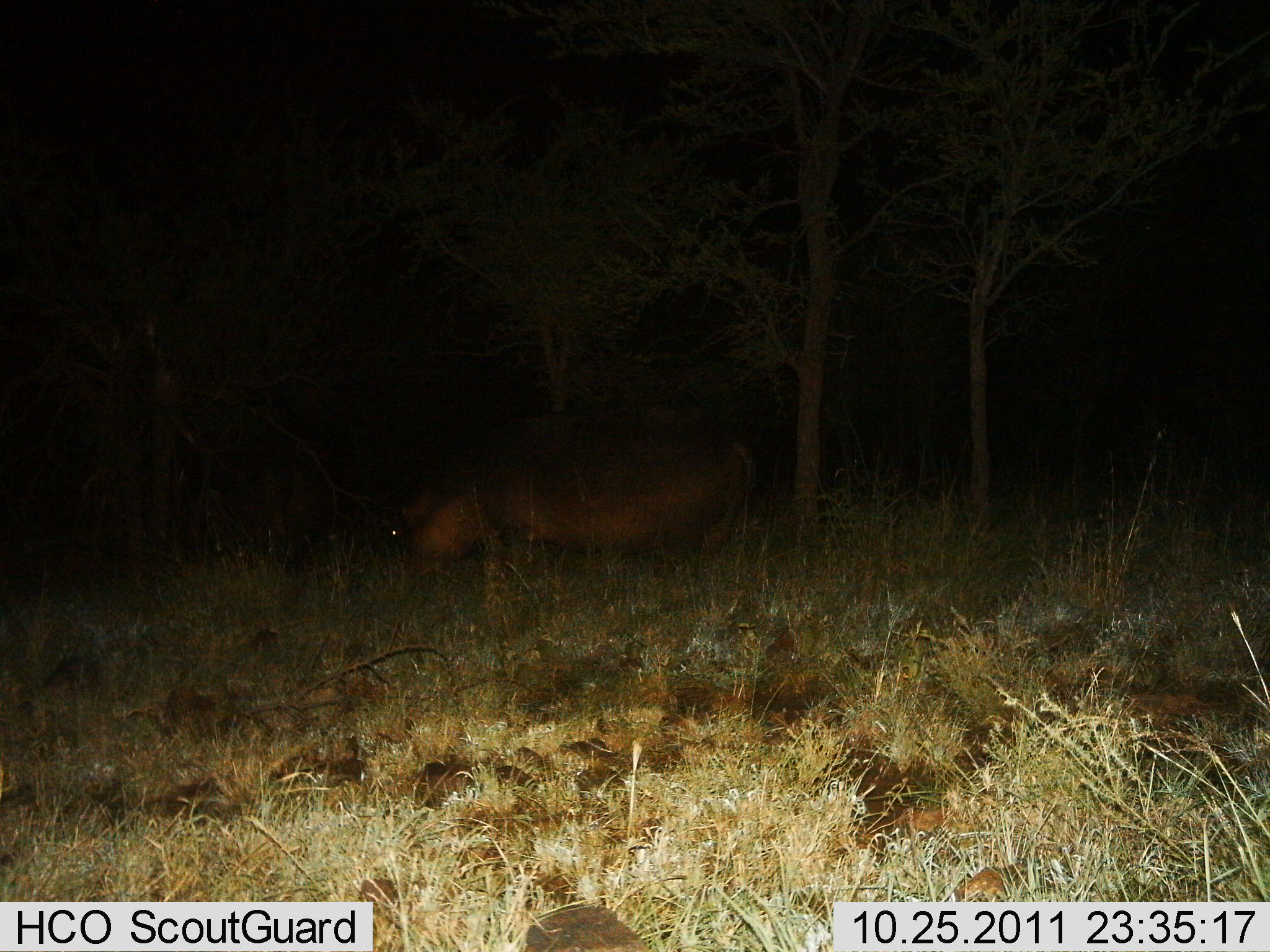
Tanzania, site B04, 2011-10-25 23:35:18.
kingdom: Animalia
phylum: Chordata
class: Mammalia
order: Artiodactyla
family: Hippopotamidae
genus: Hippopotamus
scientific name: Hippopotamus amphibius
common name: hippopotamus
Hippopotamus (Hippopotamus amphibius), count 1. Behavior (volunteer vote fractions): standing 46%, resting 0%, moving 23%, interacting 0%. Young present (vote fraction): 0%. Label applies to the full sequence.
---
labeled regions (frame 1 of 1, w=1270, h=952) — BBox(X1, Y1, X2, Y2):
animal: BBox(393, 404, 756, 563)